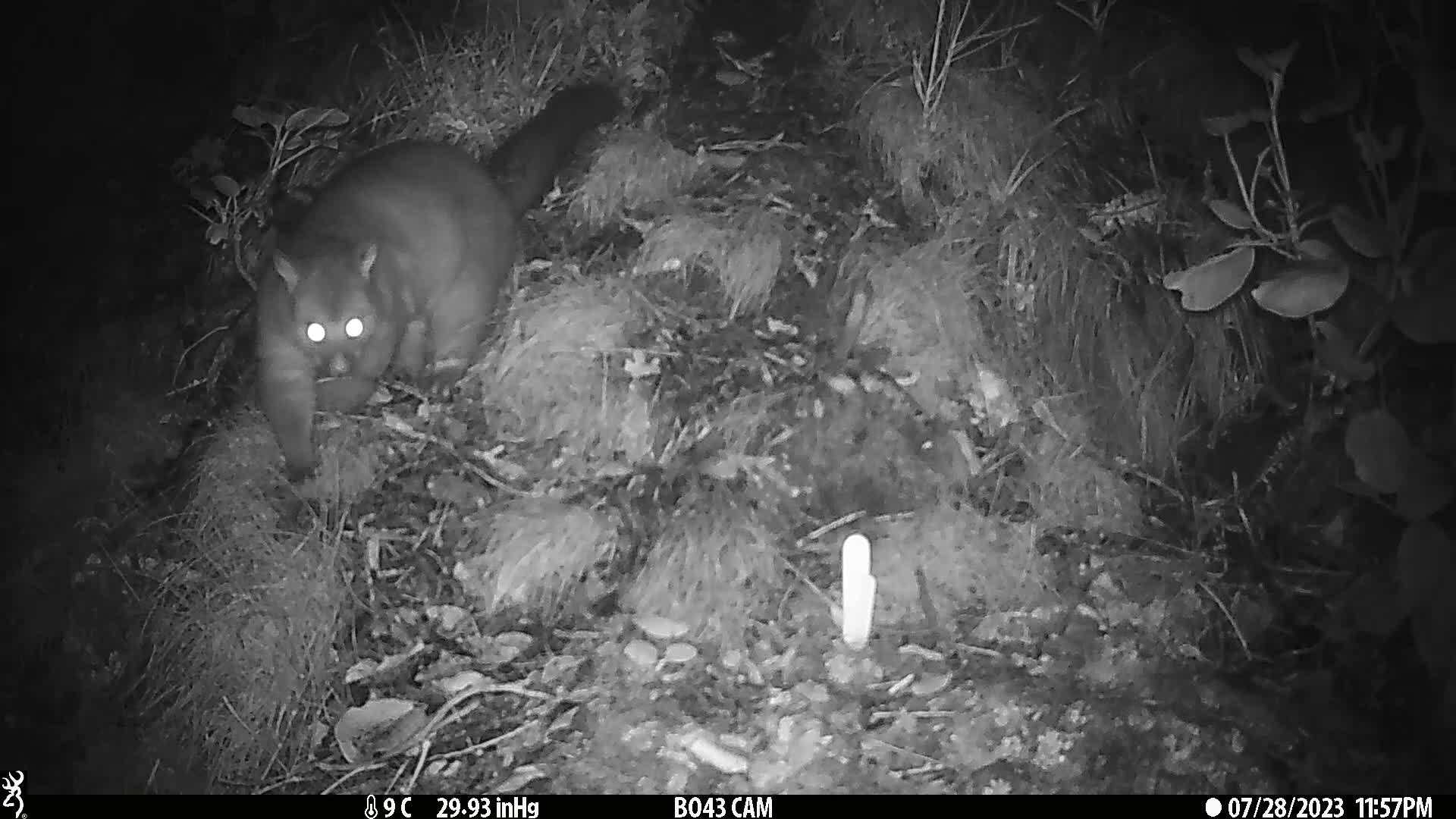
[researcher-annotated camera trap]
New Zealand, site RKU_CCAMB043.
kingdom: Animalia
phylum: Chordata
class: Mammalia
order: Diprotodontia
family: Phalangeridae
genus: Trichosurus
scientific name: Trichosurus vulpecula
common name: common brushtail possum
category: possum